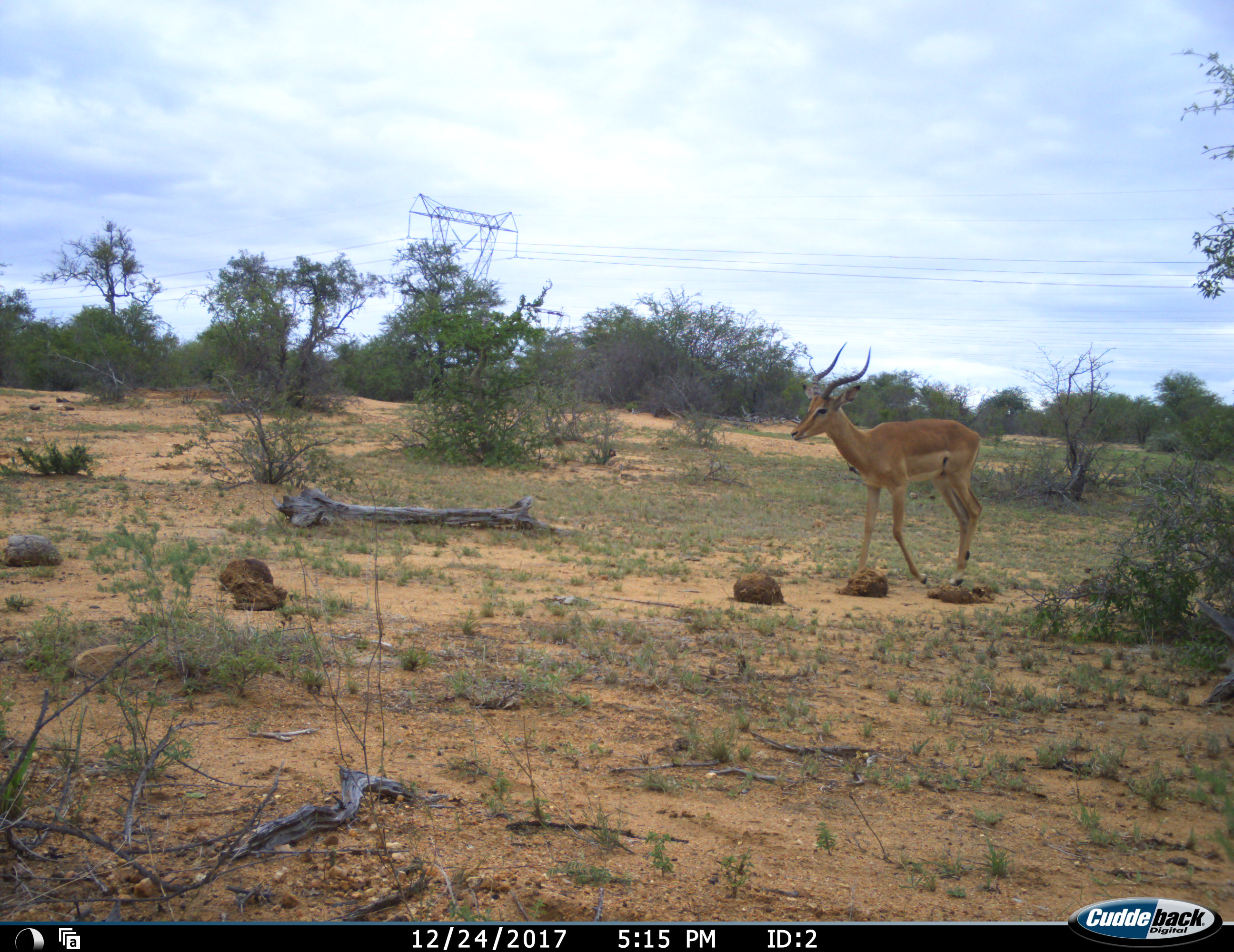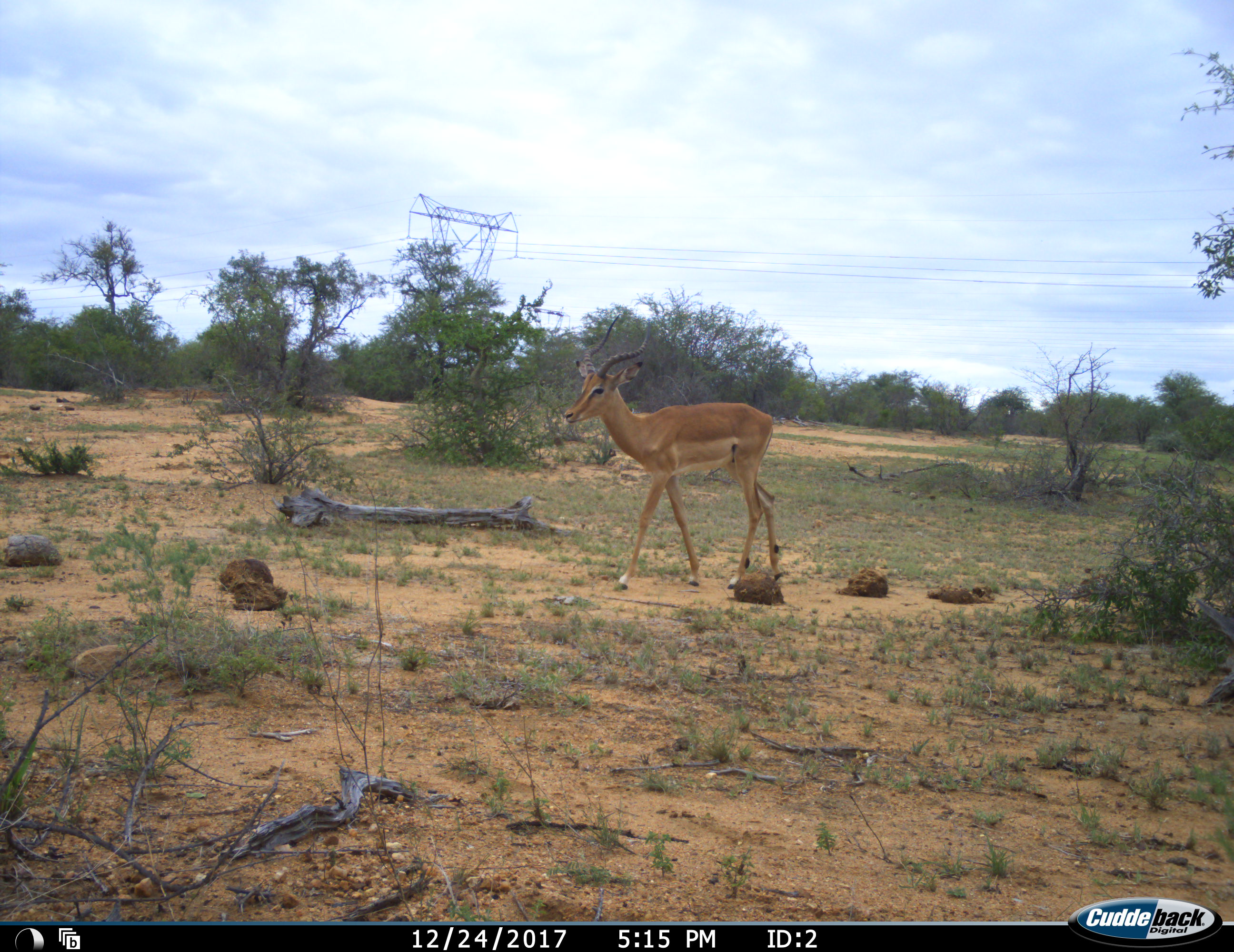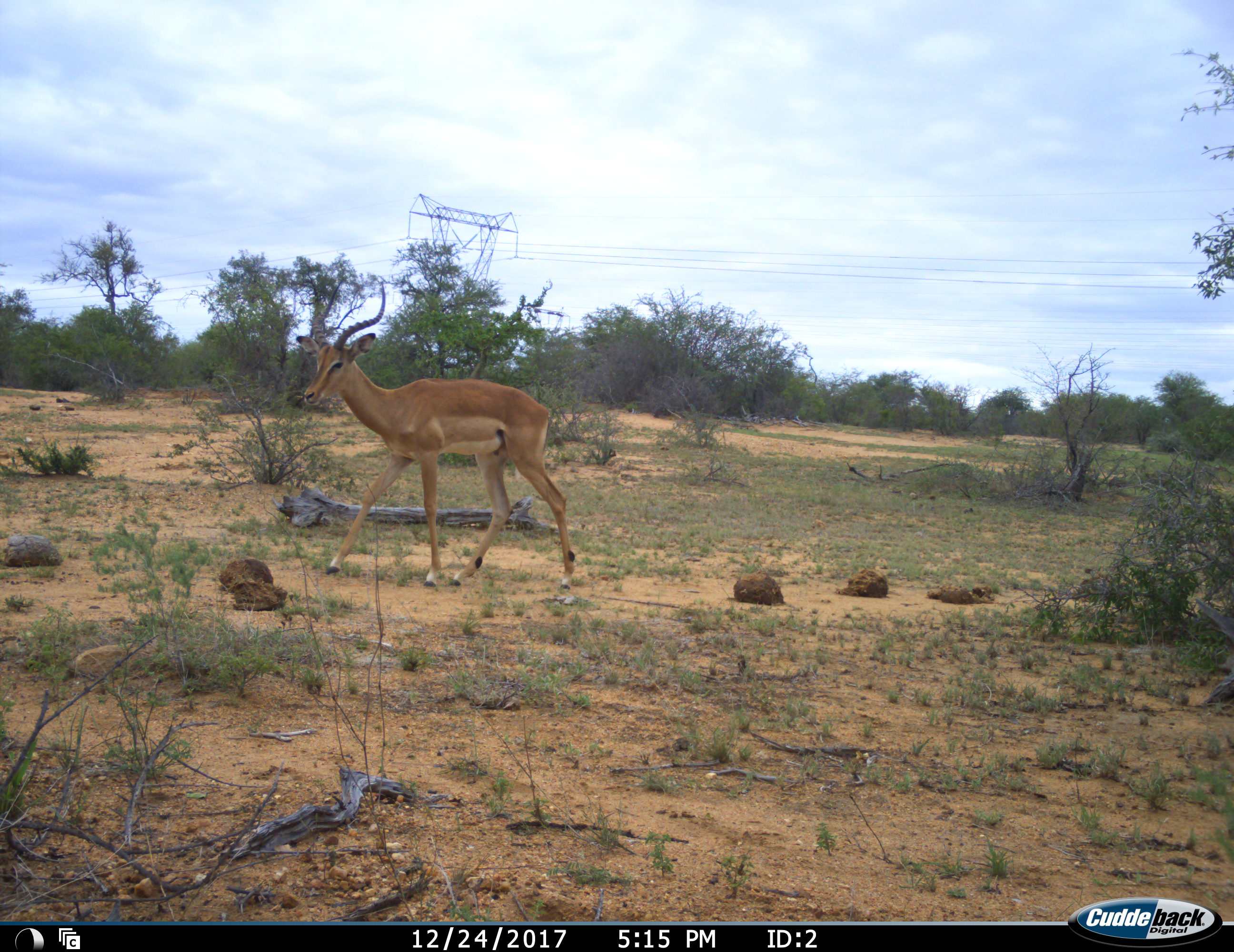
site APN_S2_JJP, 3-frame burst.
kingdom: Animalia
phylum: Chordata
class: Mammalia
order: Artiodactyla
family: Bovidae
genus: Aepyceros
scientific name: Aepyceros melampus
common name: impala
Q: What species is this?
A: Impala (Aepyceros melampus).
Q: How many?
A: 1.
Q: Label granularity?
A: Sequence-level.